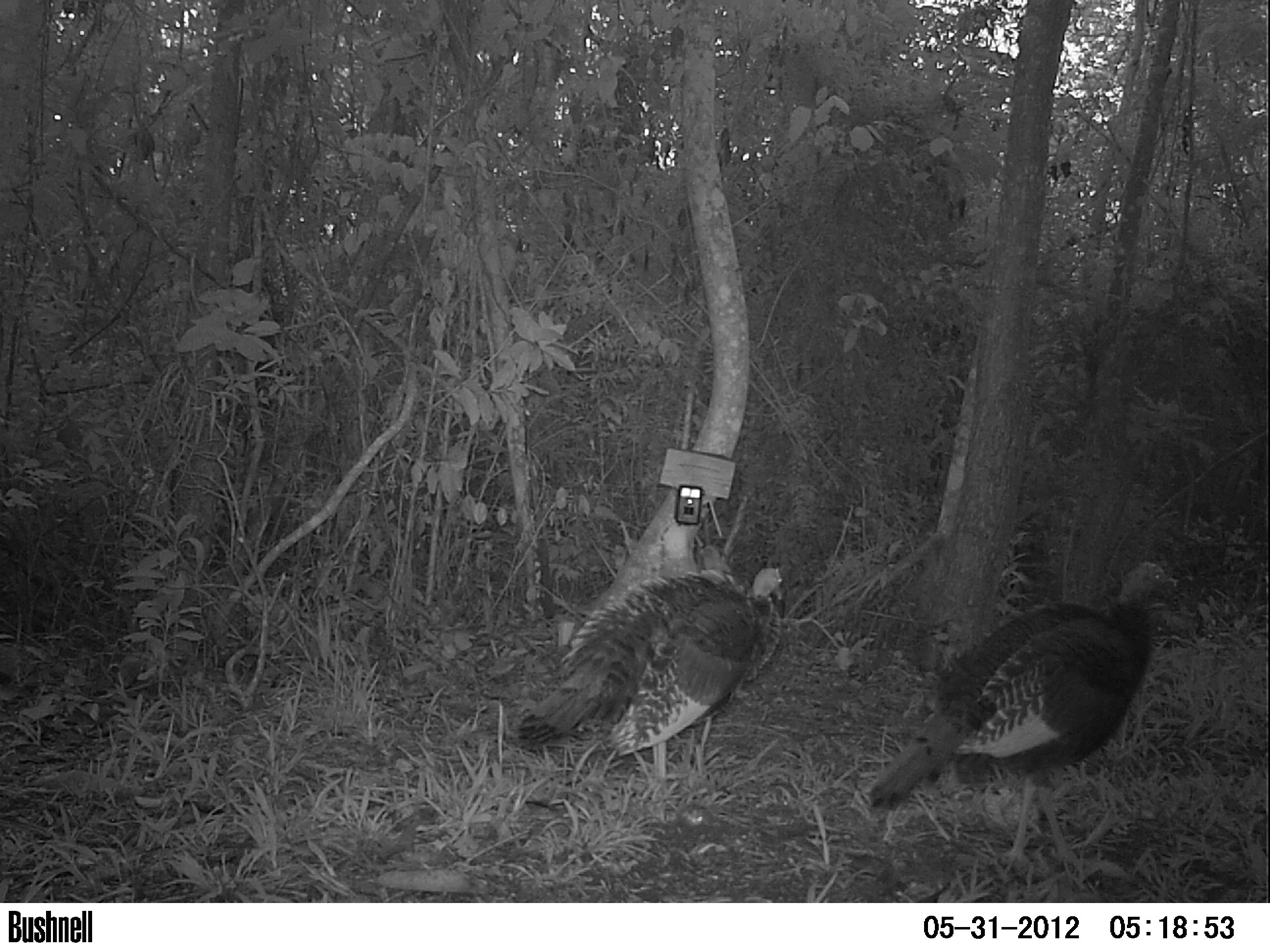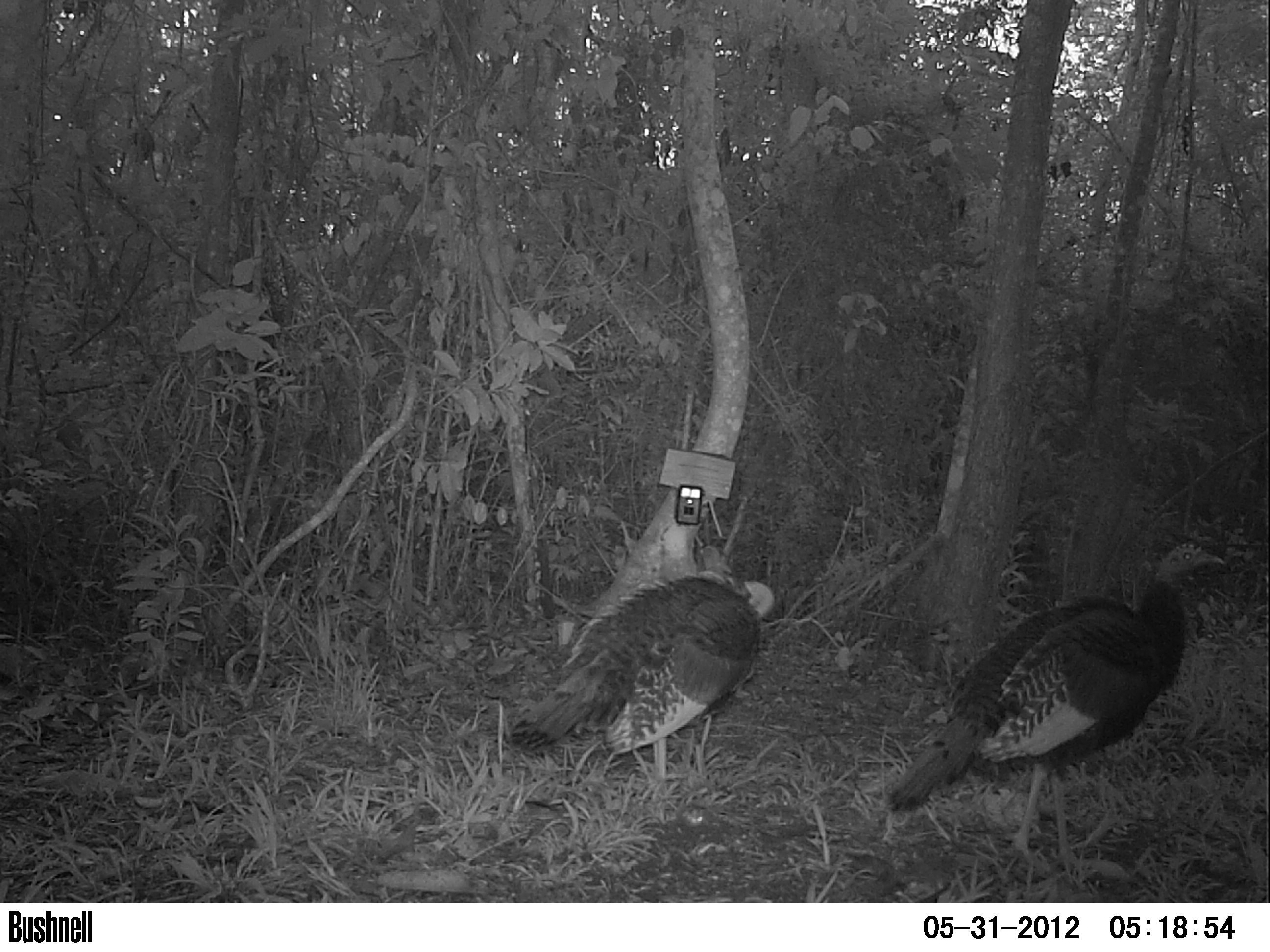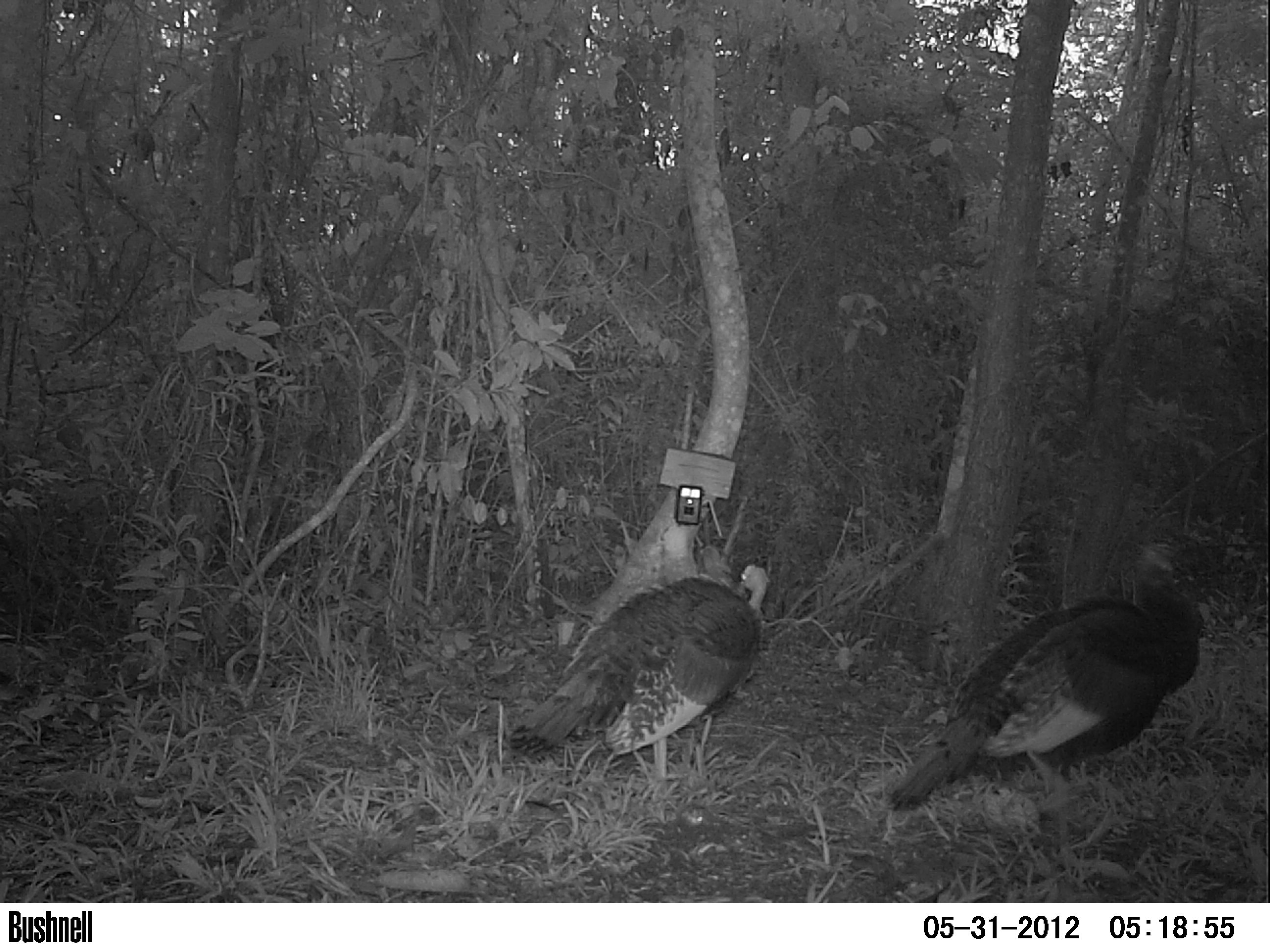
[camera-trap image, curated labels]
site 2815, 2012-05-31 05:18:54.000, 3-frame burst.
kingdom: Animalia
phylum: Chordata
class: Aves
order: Galliformes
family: Phasianidae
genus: Meleagris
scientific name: Meleagris ocellata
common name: ocellated turkey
Meleagris ocellata (ocellated turkey), count 1, age adult.